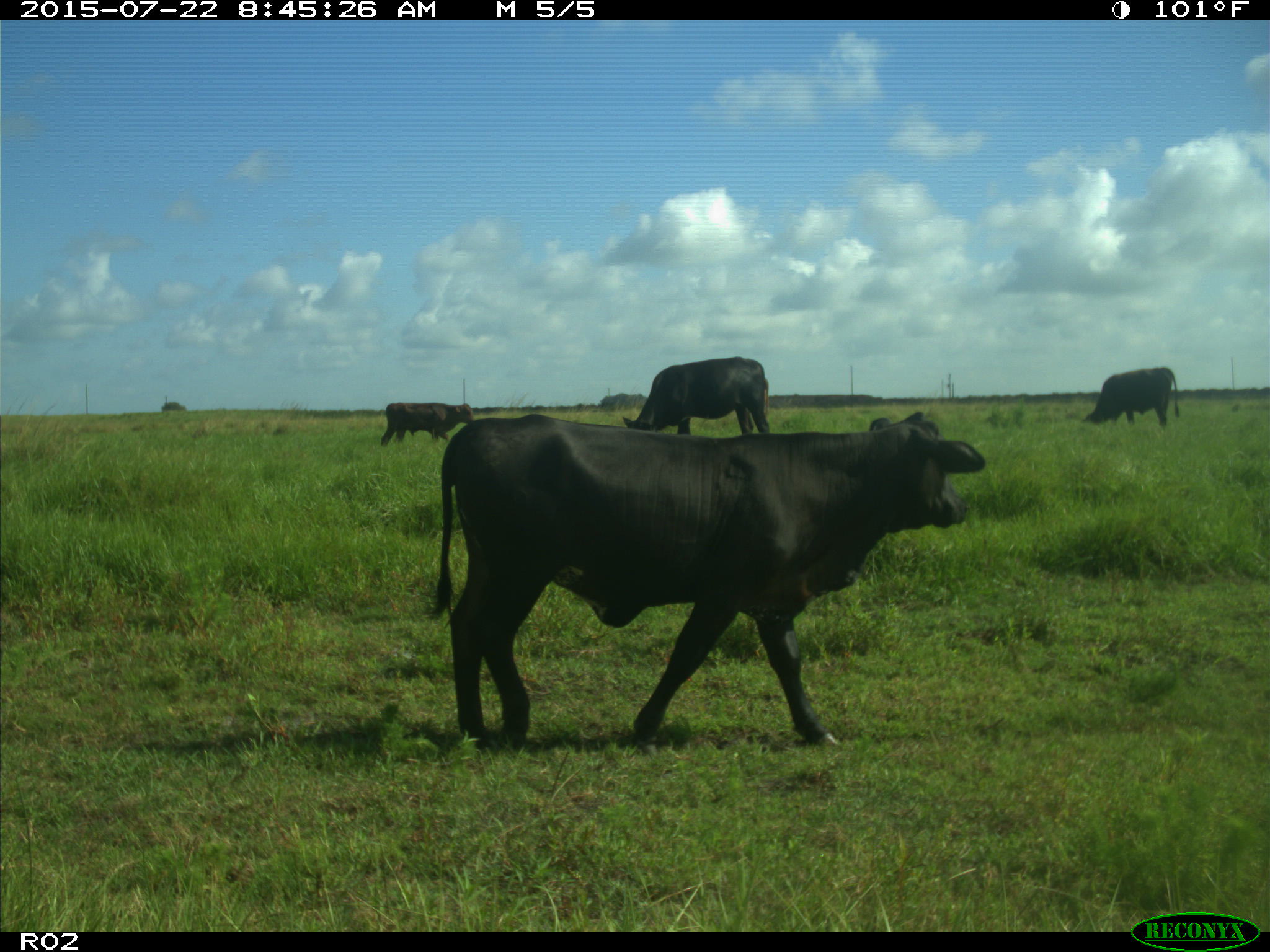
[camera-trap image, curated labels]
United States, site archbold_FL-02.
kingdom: Animalia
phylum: Chordata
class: Mammalia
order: Artiodactyla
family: Bovidae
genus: Bos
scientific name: Bos taurus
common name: domestic cow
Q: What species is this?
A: Bos taurus (domestic cow).